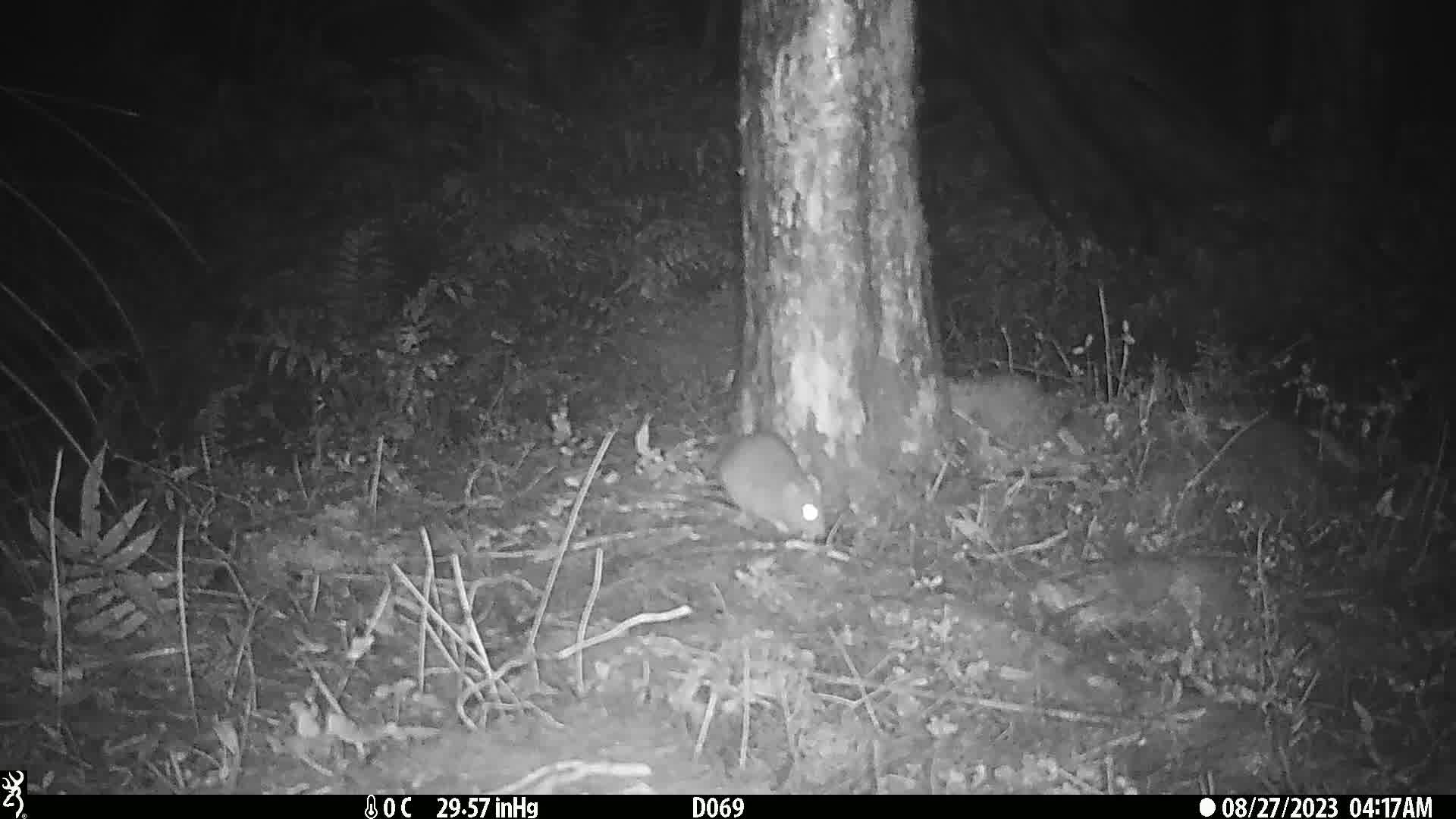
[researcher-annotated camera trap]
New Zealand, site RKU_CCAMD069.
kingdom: Animalia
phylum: Chordata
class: Mammalia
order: Rodentia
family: Muridae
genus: Rattus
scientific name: Rattus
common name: rat